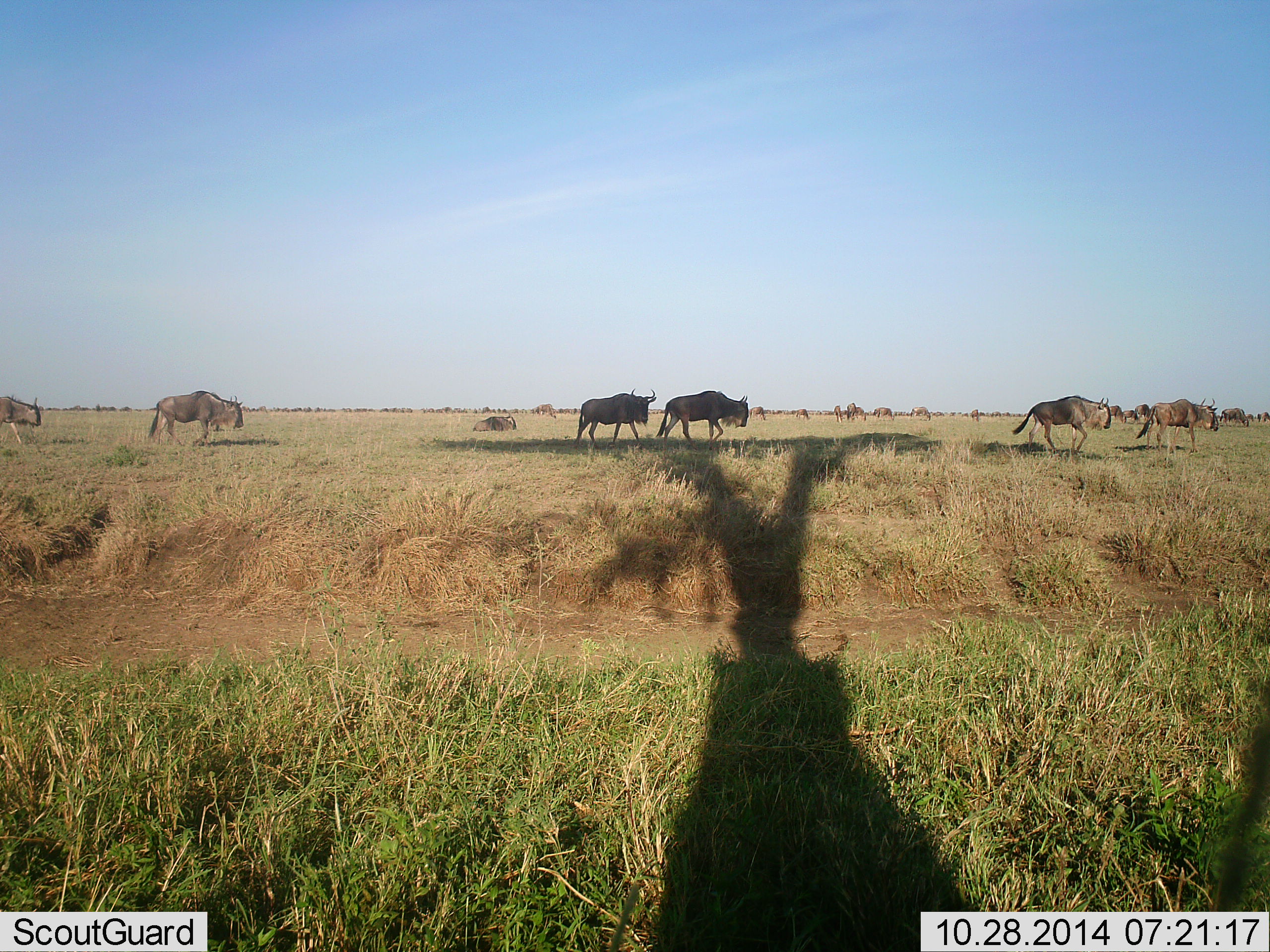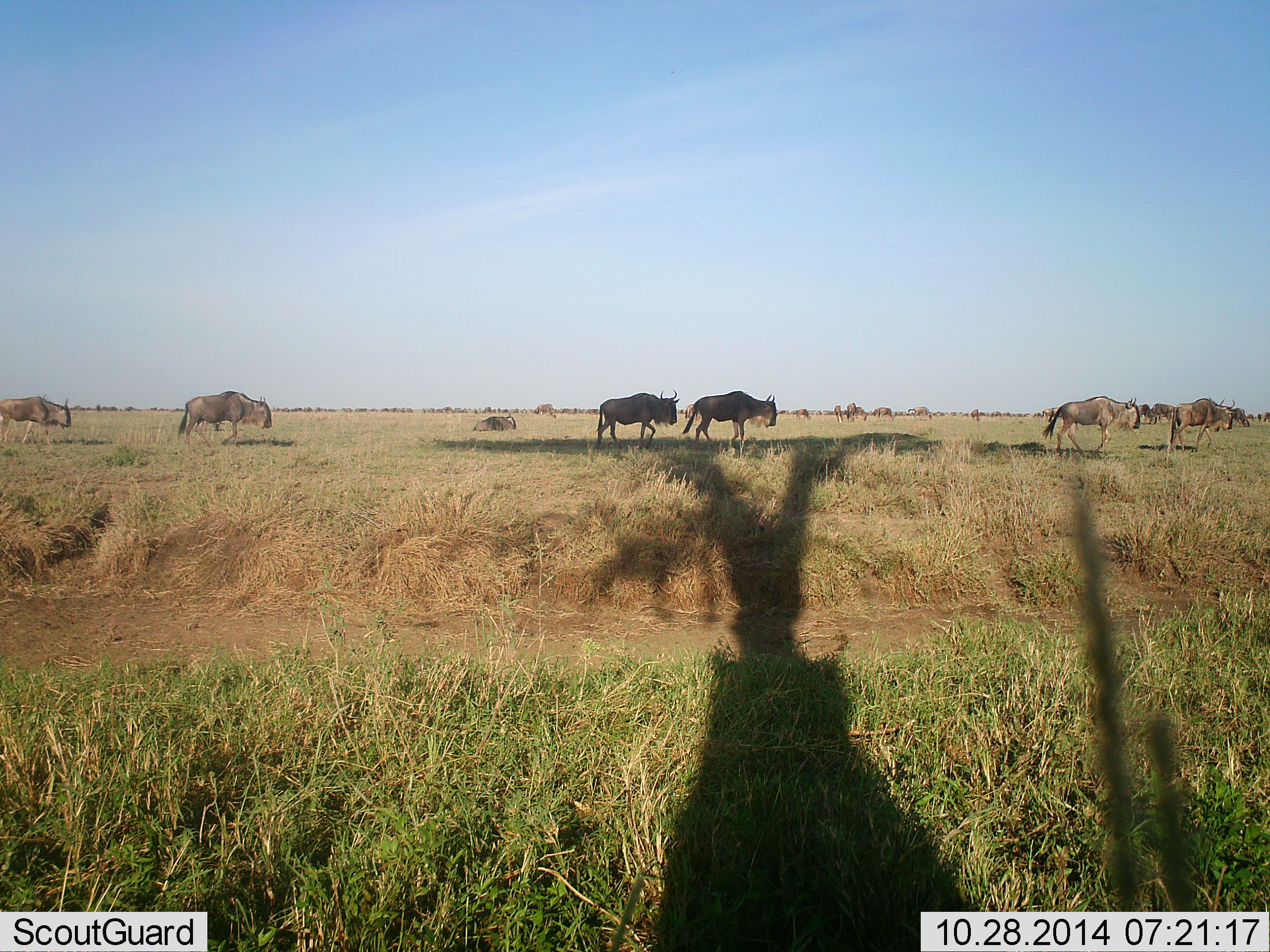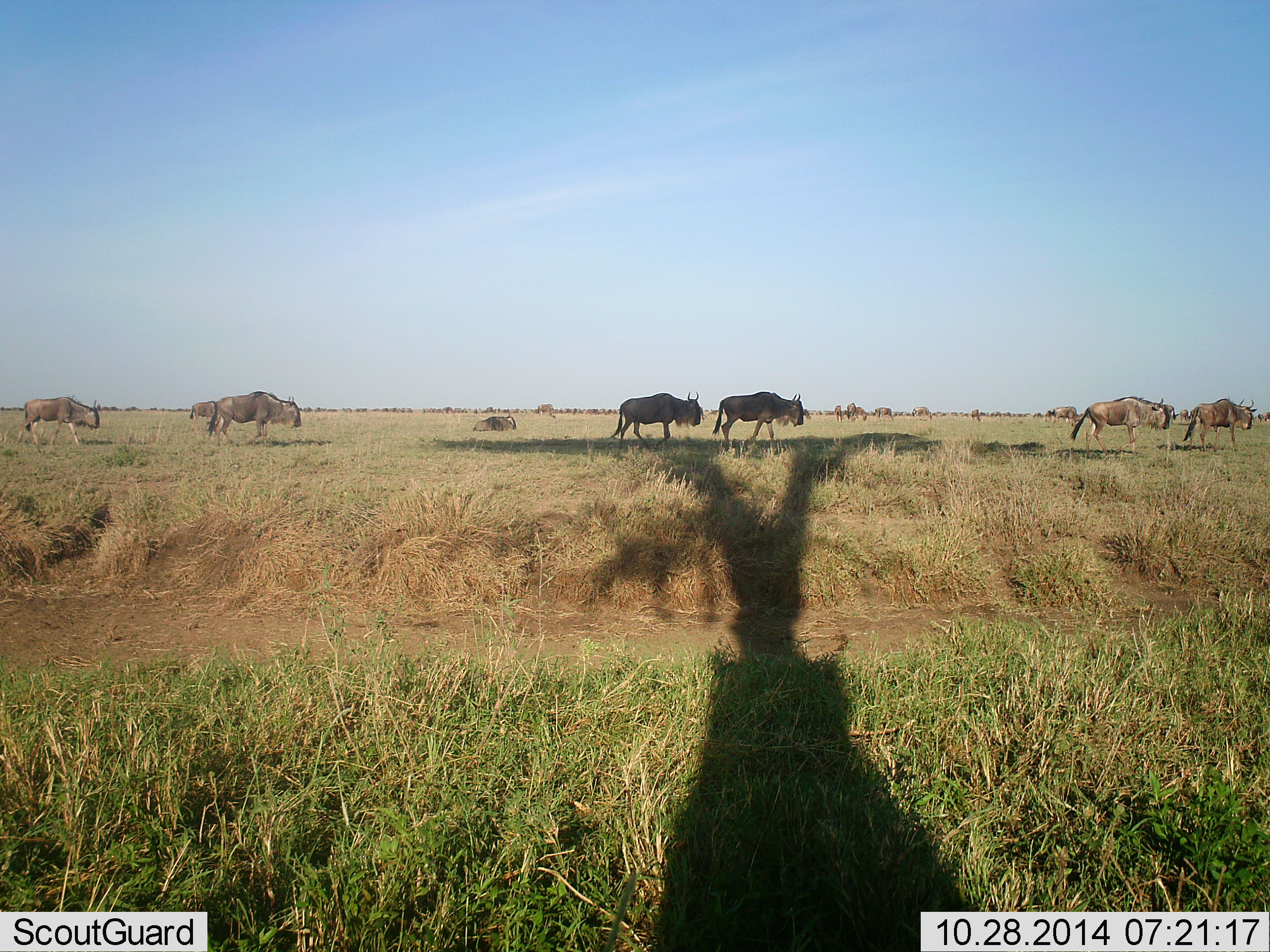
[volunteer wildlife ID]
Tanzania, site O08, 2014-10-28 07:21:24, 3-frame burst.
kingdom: Animalia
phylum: Chordata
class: Mammalia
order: Artiodactyla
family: Bovidae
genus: Connochaetes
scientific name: Connochaetes taurinus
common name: blue wildebeest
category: wildebeest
Wildebeest (blue wildebeest) (Connochaetes taurinus), count 11-50. Behavior (volunteer vote fractions): standing 20%, resting 30%, moving 100%, interacting 0%. Young present (vote fraction): 10%. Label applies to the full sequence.